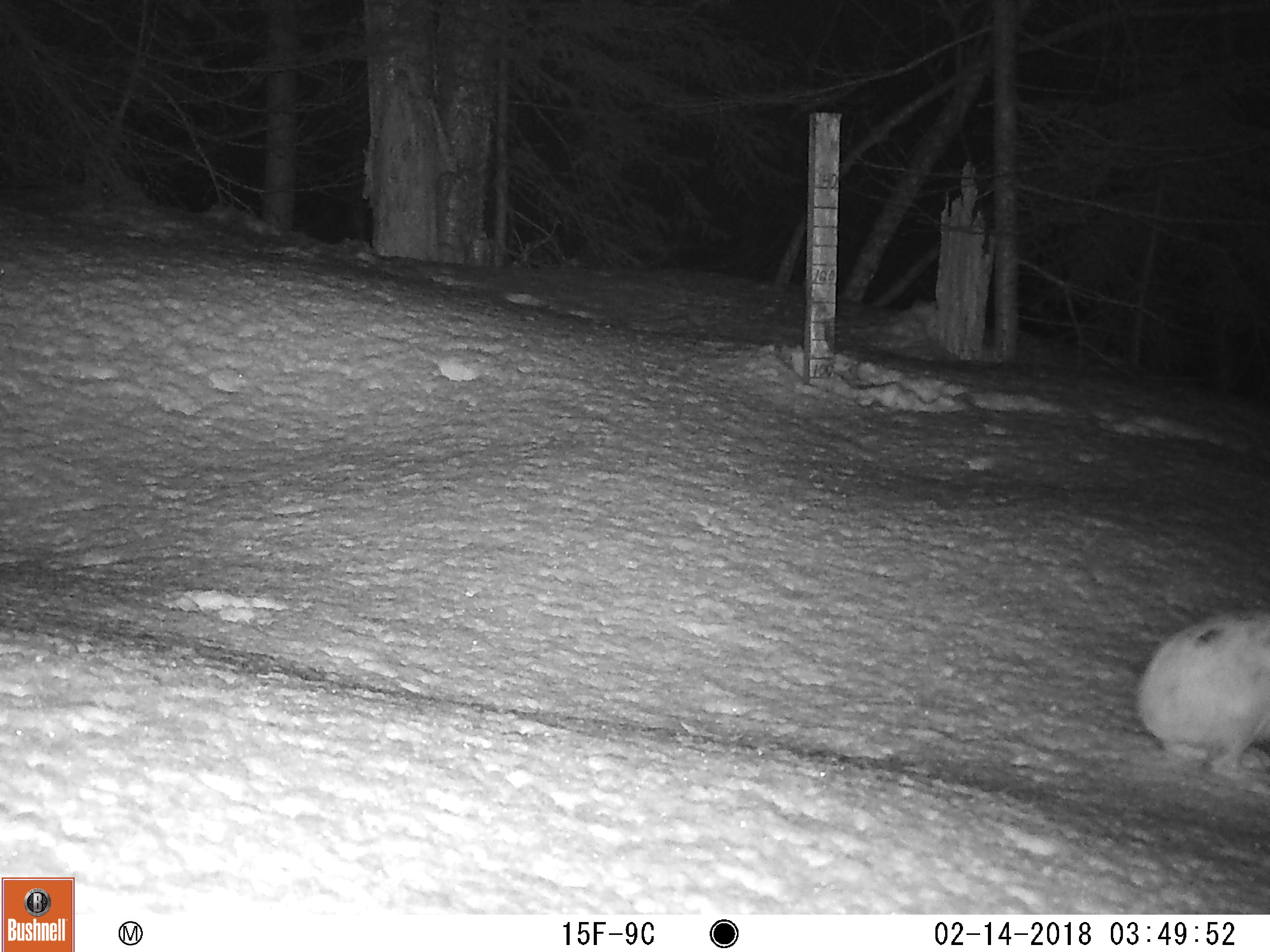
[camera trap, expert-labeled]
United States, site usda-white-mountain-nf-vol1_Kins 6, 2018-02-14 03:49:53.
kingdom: Animalia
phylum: Chordata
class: Mammalia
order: Lagomorpha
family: Leporidae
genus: Lepus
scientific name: Lepus americanus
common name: snowshoe hare